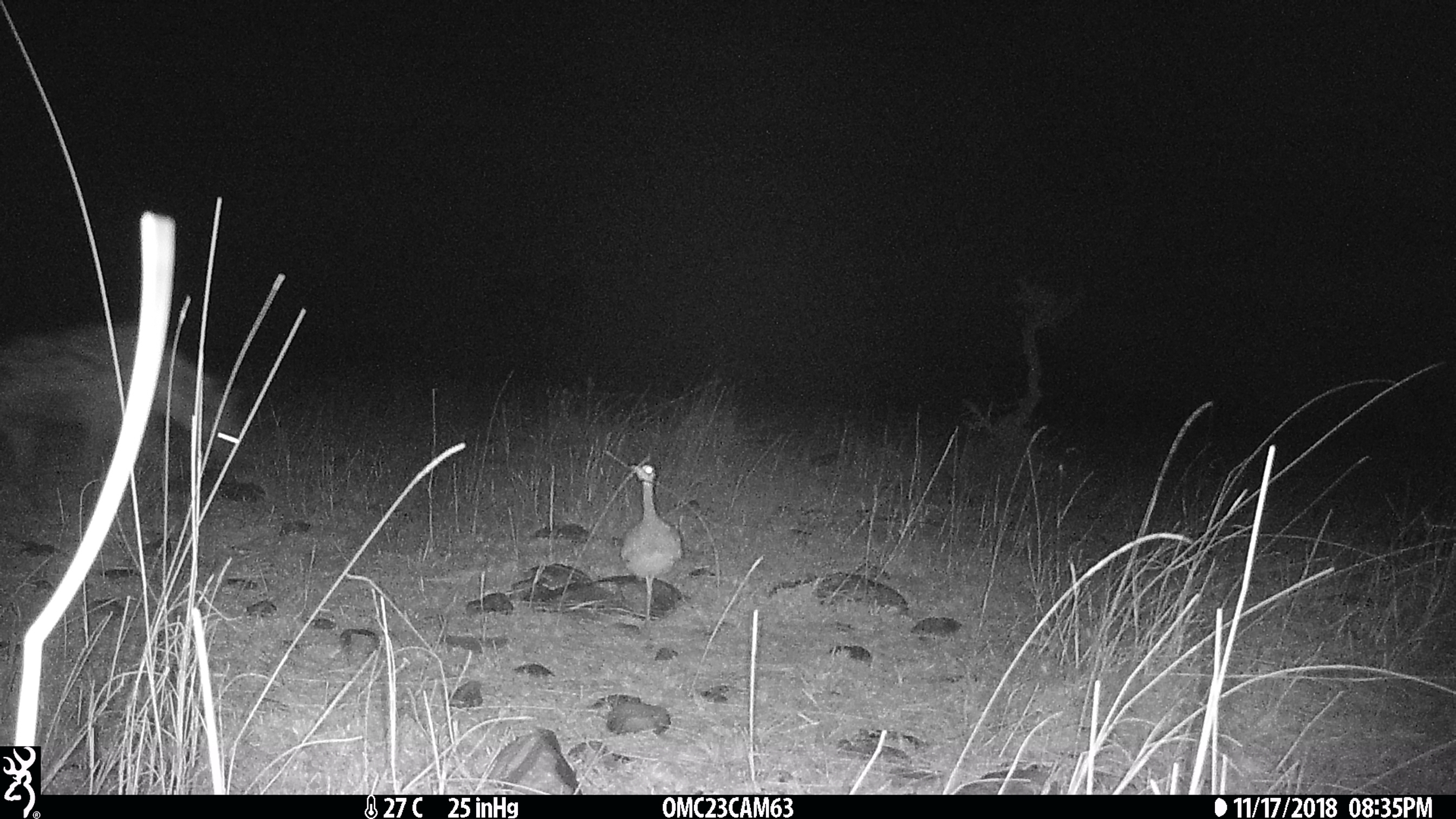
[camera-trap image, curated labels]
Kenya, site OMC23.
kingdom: Animalia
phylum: Chordata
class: Aves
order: Otidiformes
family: Otididae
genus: Eupodotis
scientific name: Eupodotis senegalensis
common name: white-bellied bustard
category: bustard white bellied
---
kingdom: Animalia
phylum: Chordata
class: Mammalia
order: Carnivora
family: Hyaenidae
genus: Crocuta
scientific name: Crocuta crocuta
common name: spotted hyena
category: hyena spotted